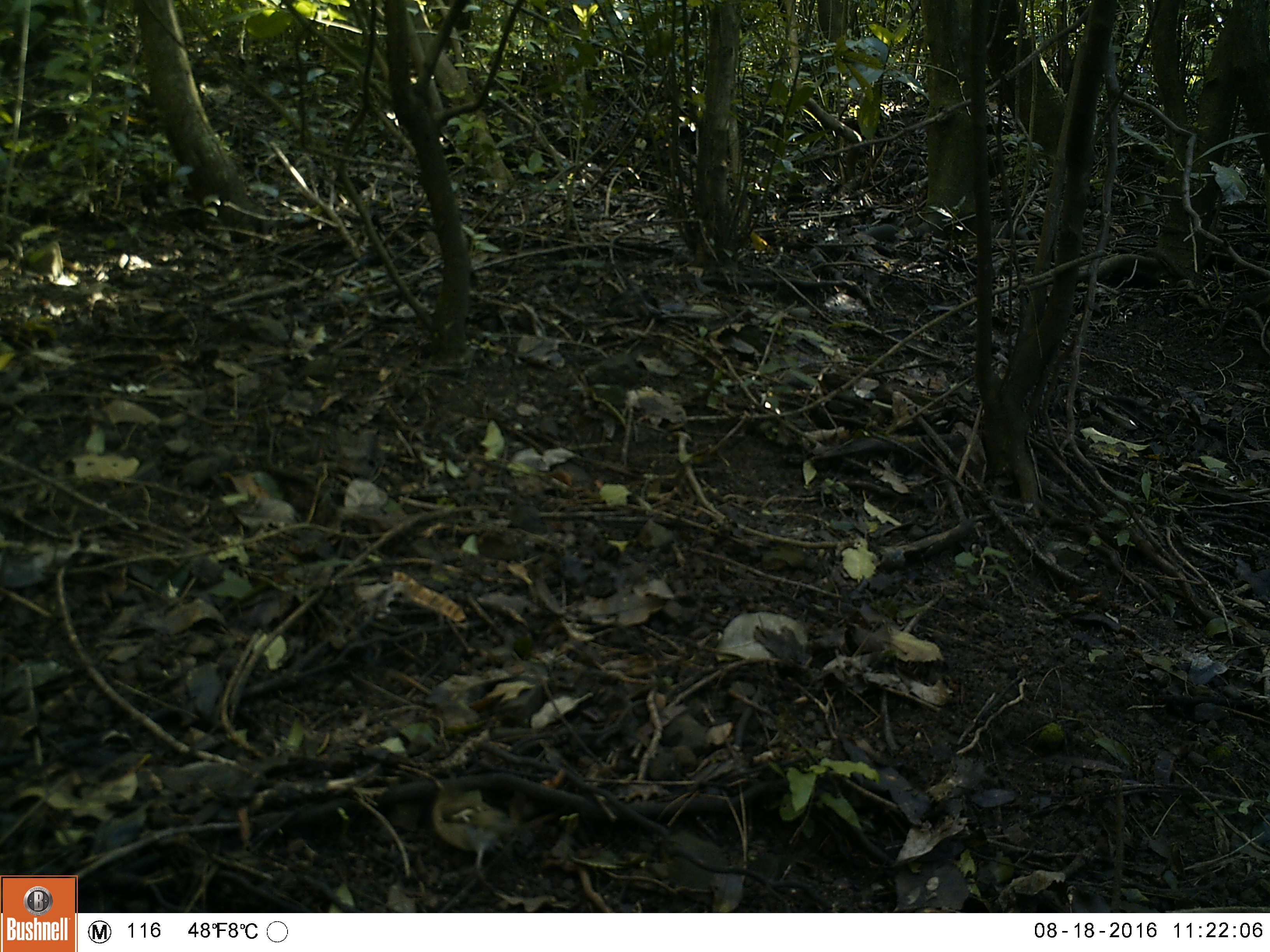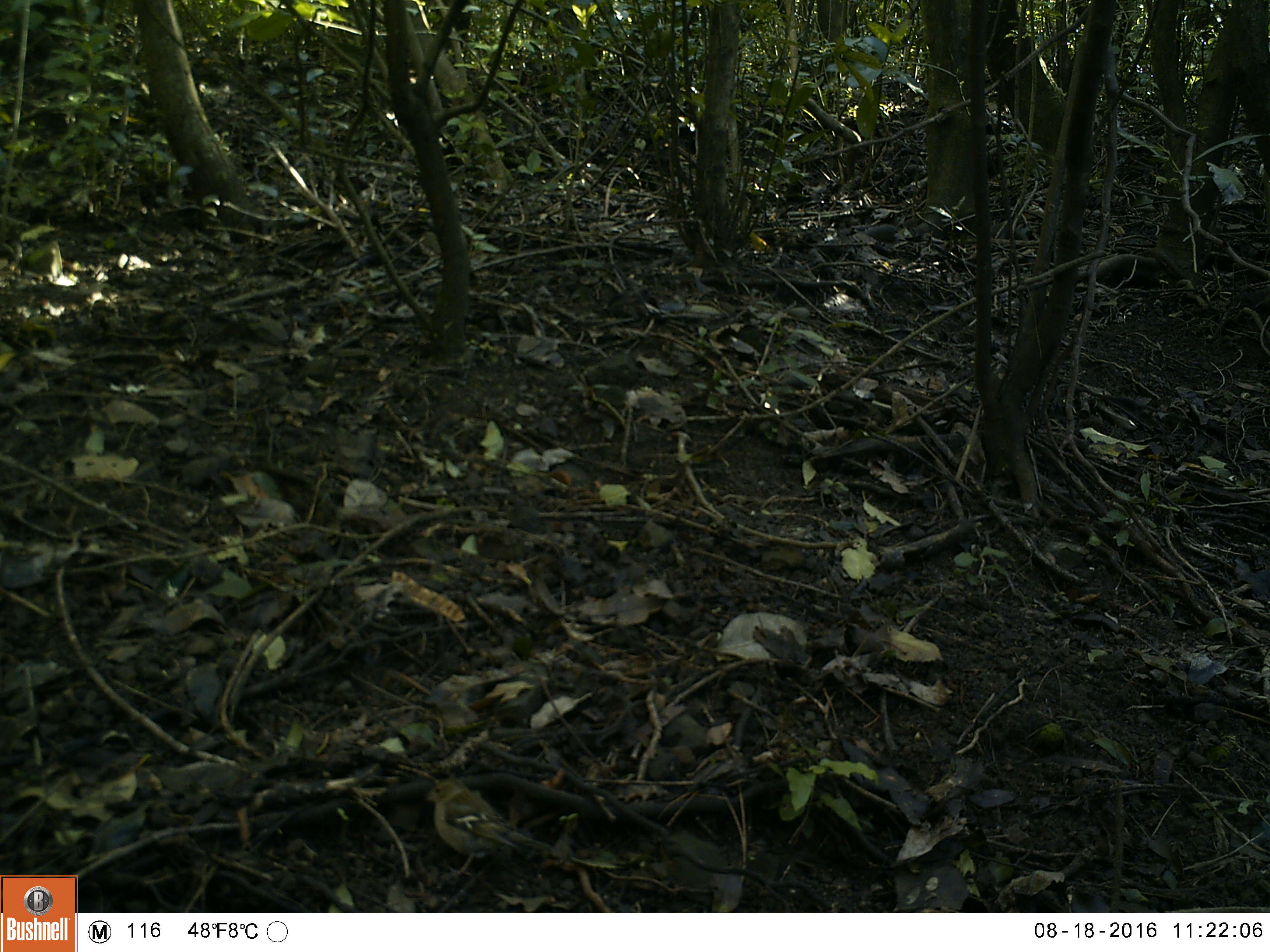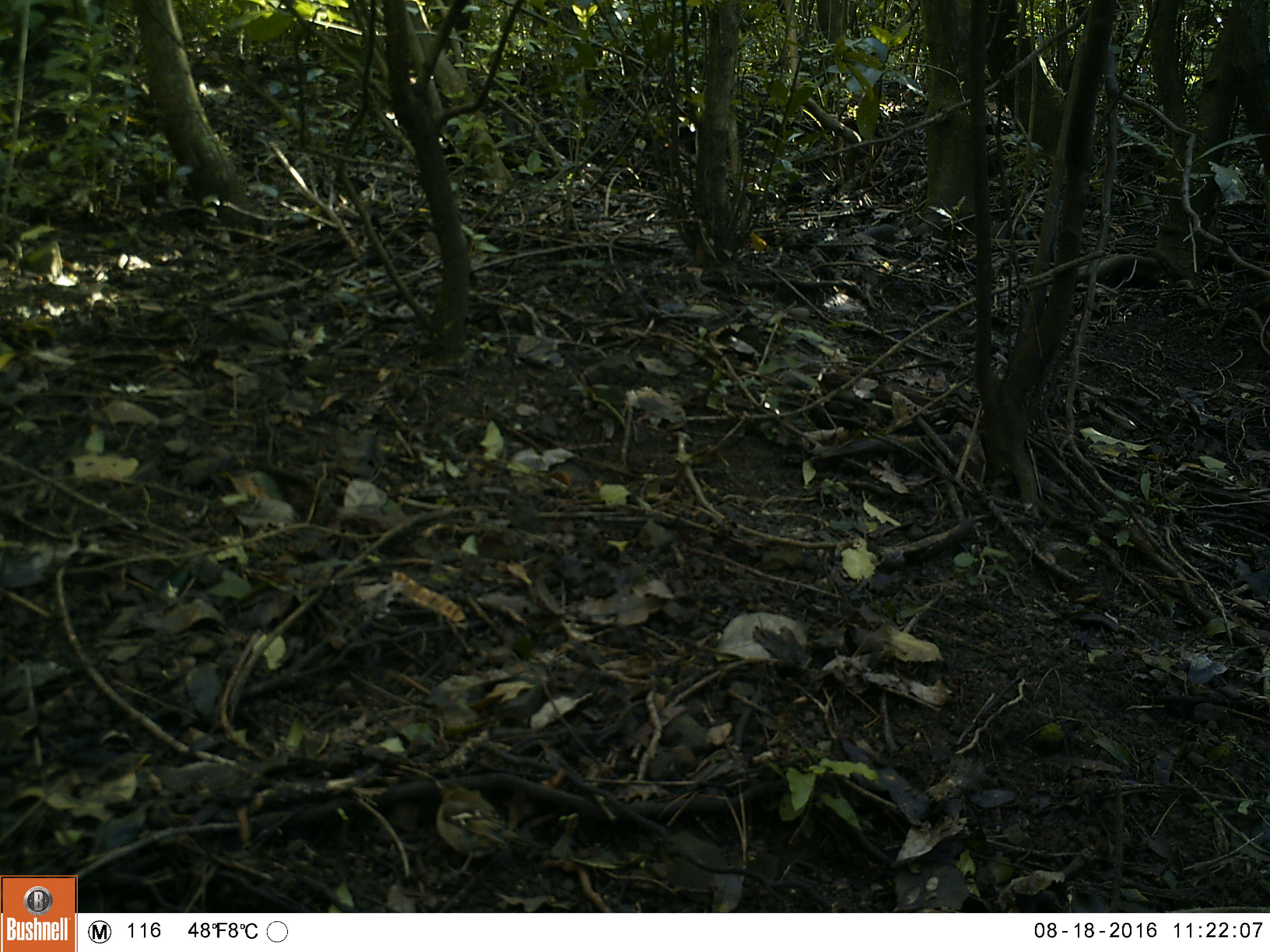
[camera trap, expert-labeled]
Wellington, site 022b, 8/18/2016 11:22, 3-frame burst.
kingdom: Animalia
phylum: Chordata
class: Aves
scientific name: Aves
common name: bird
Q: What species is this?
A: Bird (Aves).